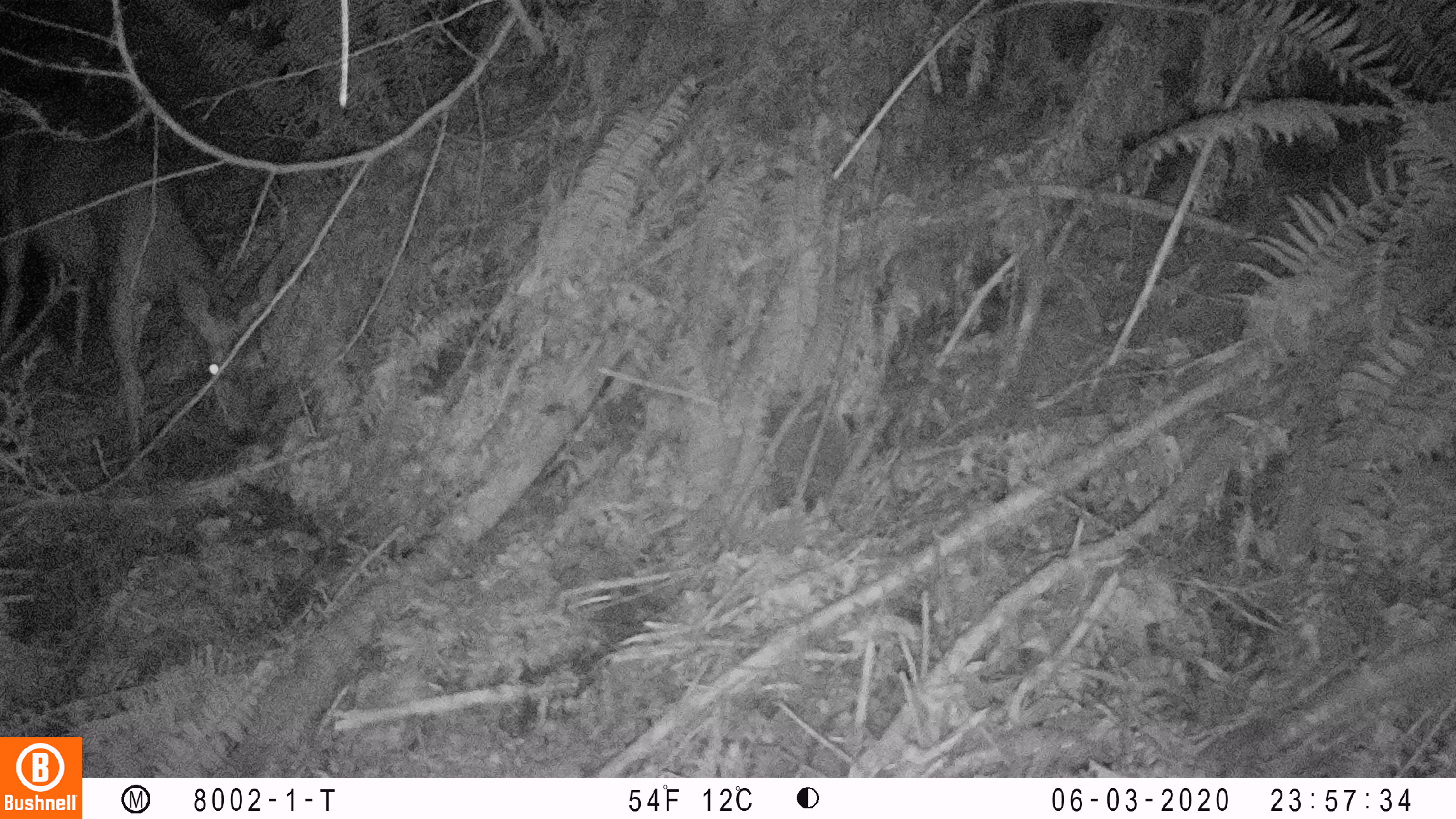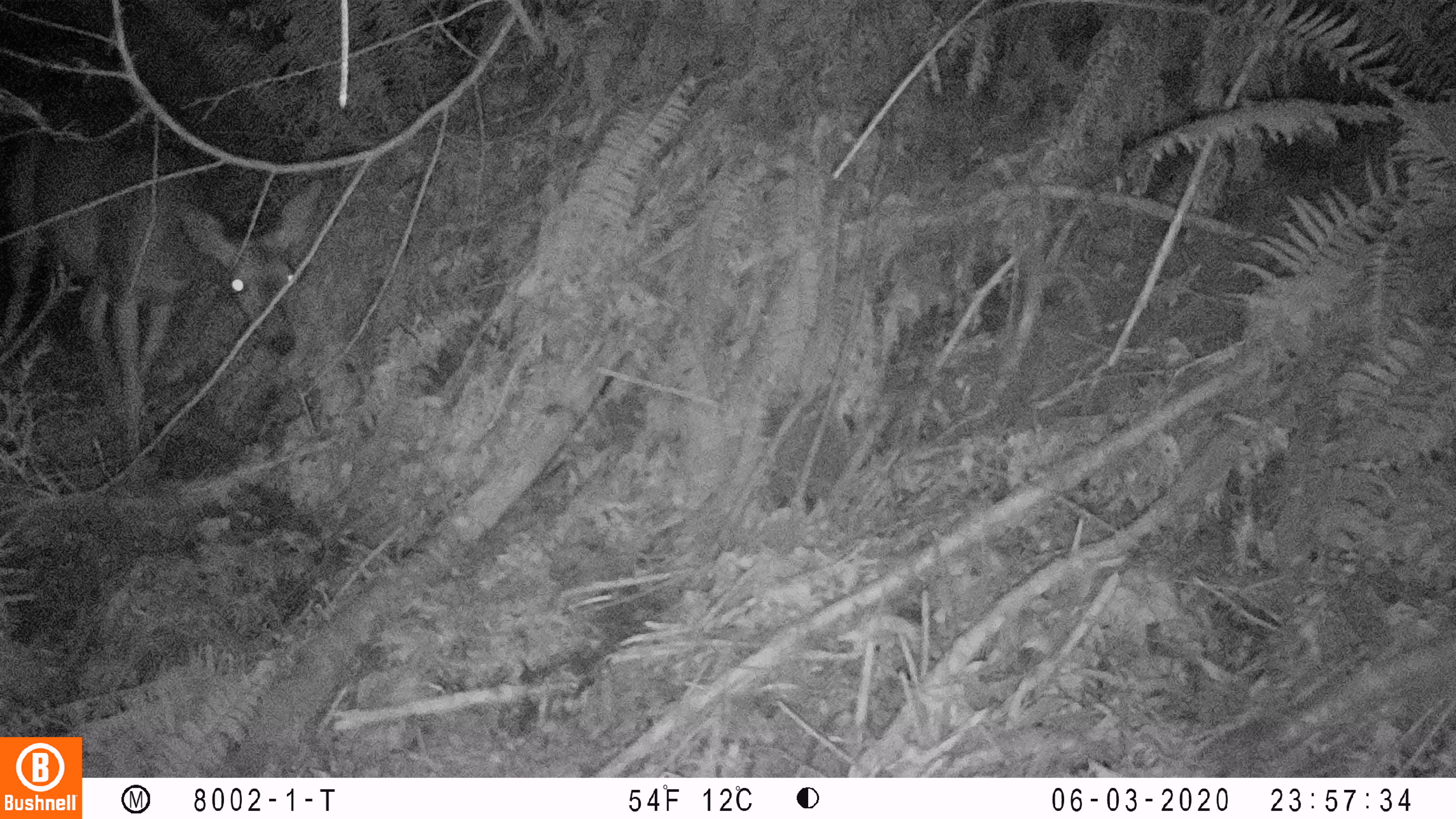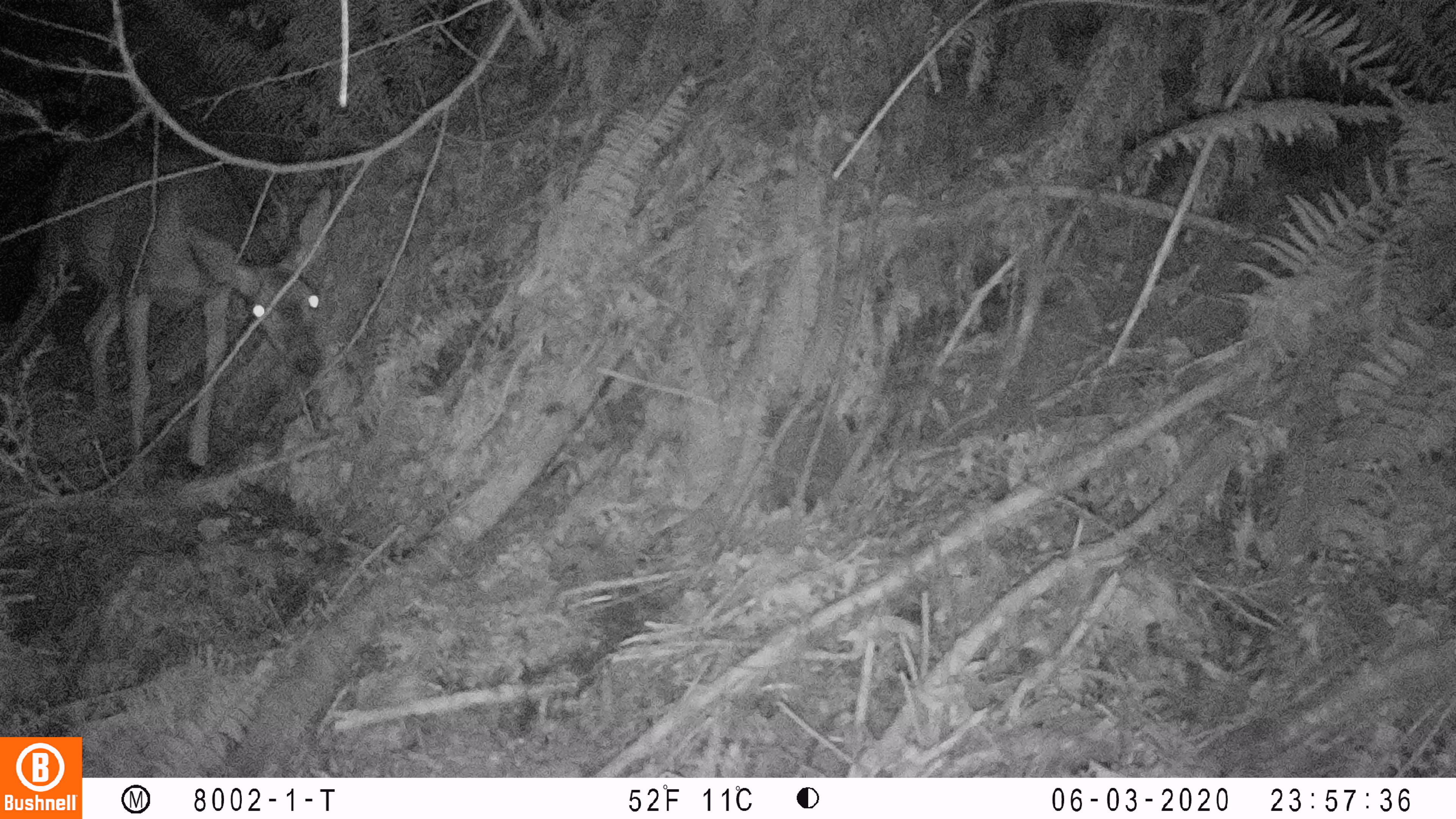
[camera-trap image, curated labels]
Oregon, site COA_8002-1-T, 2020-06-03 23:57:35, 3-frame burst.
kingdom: Animalia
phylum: Chordata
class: Mammalia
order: Artiodactyla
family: Cervidae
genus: Odocoileus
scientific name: Odocoileus hemionus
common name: black-tailed deer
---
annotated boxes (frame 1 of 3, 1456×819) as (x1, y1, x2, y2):
black-tailed deer: (2, 114, 283, 476)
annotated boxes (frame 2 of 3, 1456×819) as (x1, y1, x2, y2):
black-tailed deer: (8, 121, 334, 461)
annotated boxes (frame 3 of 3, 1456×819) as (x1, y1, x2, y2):
black-tailed deer: (31, 120, 345, 482)